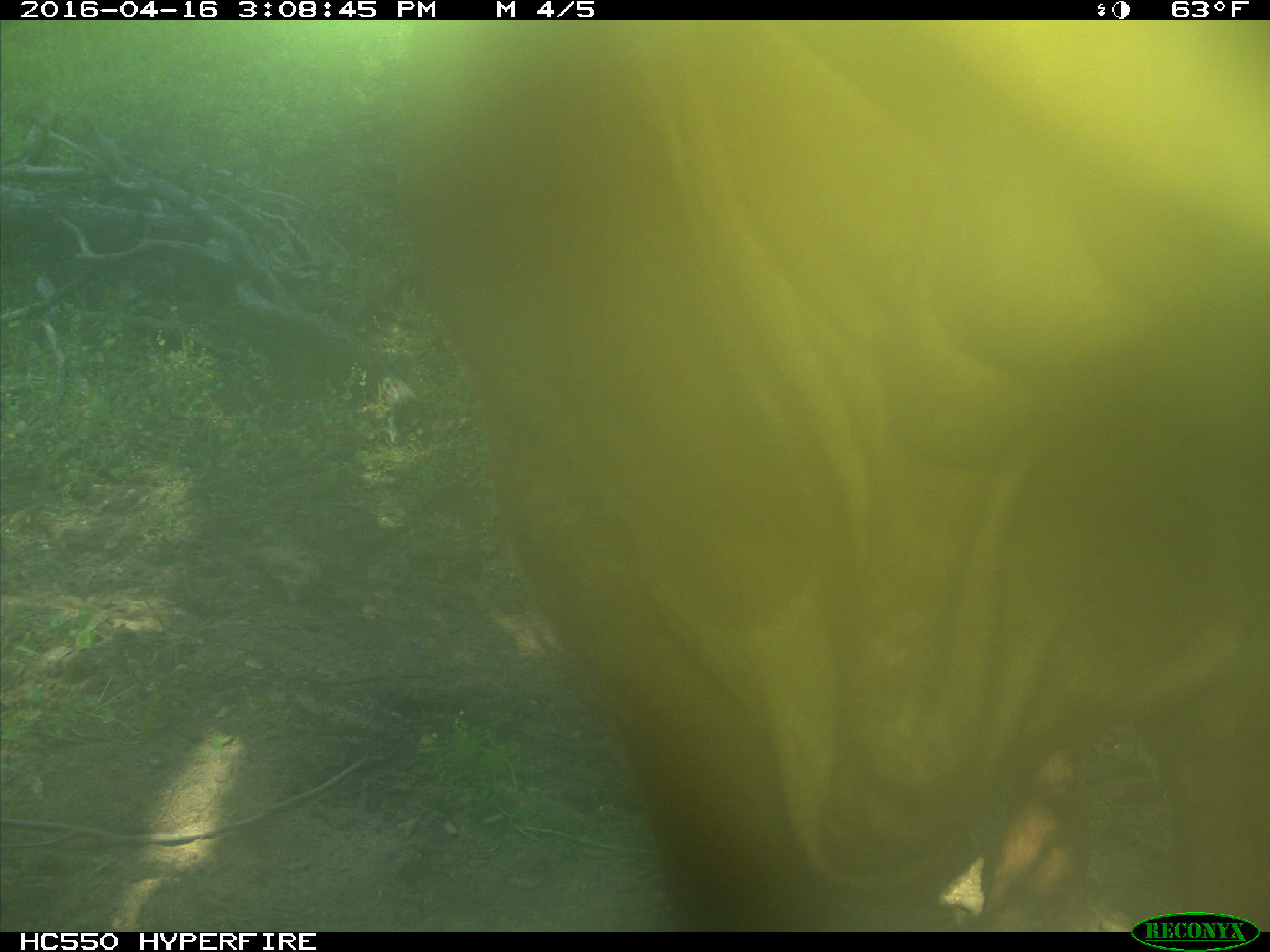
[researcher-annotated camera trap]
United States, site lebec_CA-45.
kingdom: Animalia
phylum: Chordata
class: Mammalia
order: Artiodactyla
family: Bovidae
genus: Bos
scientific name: Bos taurus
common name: domestic cow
Bos taurus (domestic cow).